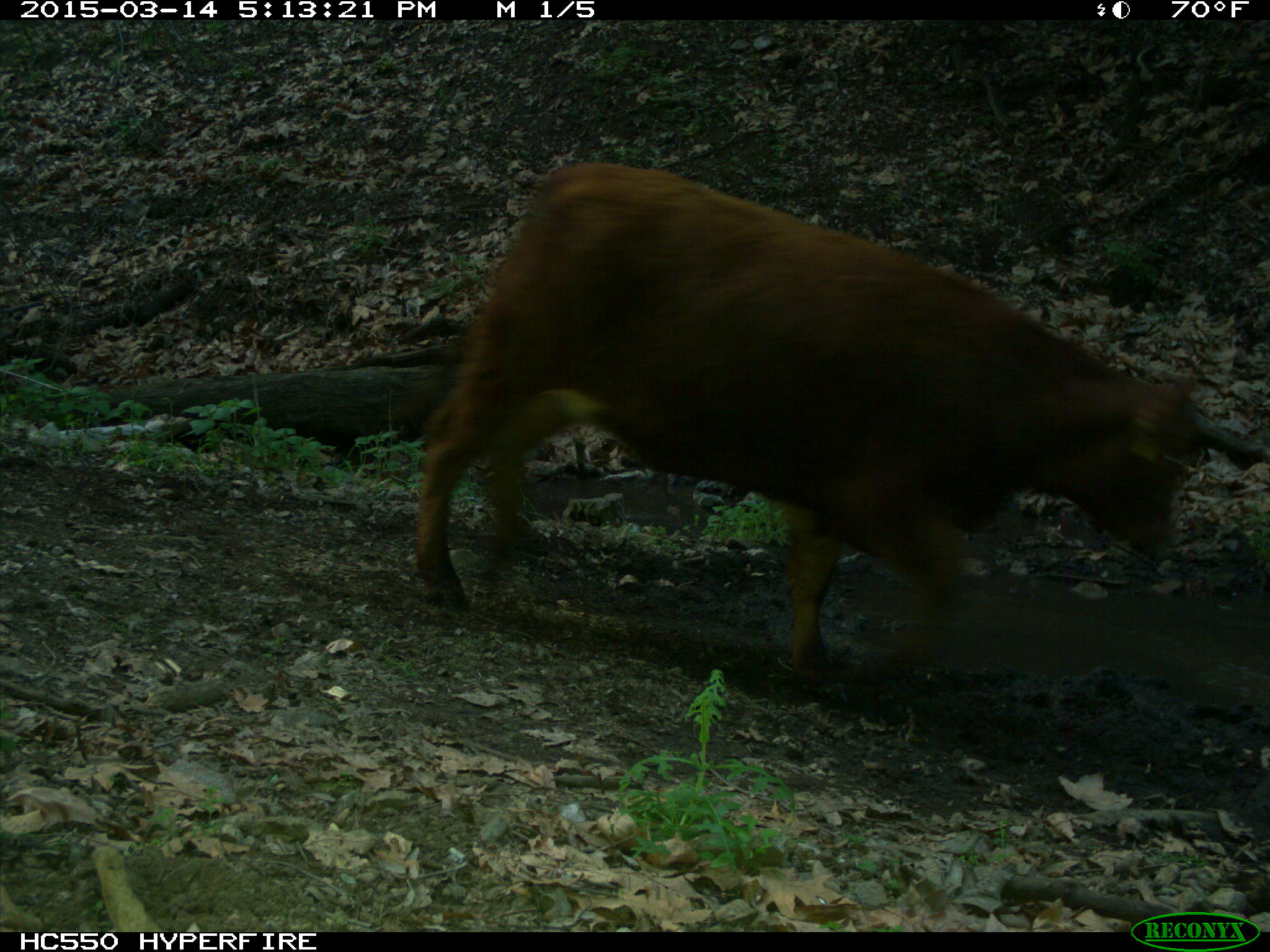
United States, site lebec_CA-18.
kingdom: Animalia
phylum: Chordata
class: Mammalia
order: Artiodactyla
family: Bovidae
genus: Bos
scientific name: Bos taurus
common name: domestic cow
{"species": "Bos taurus (domestic cow)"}